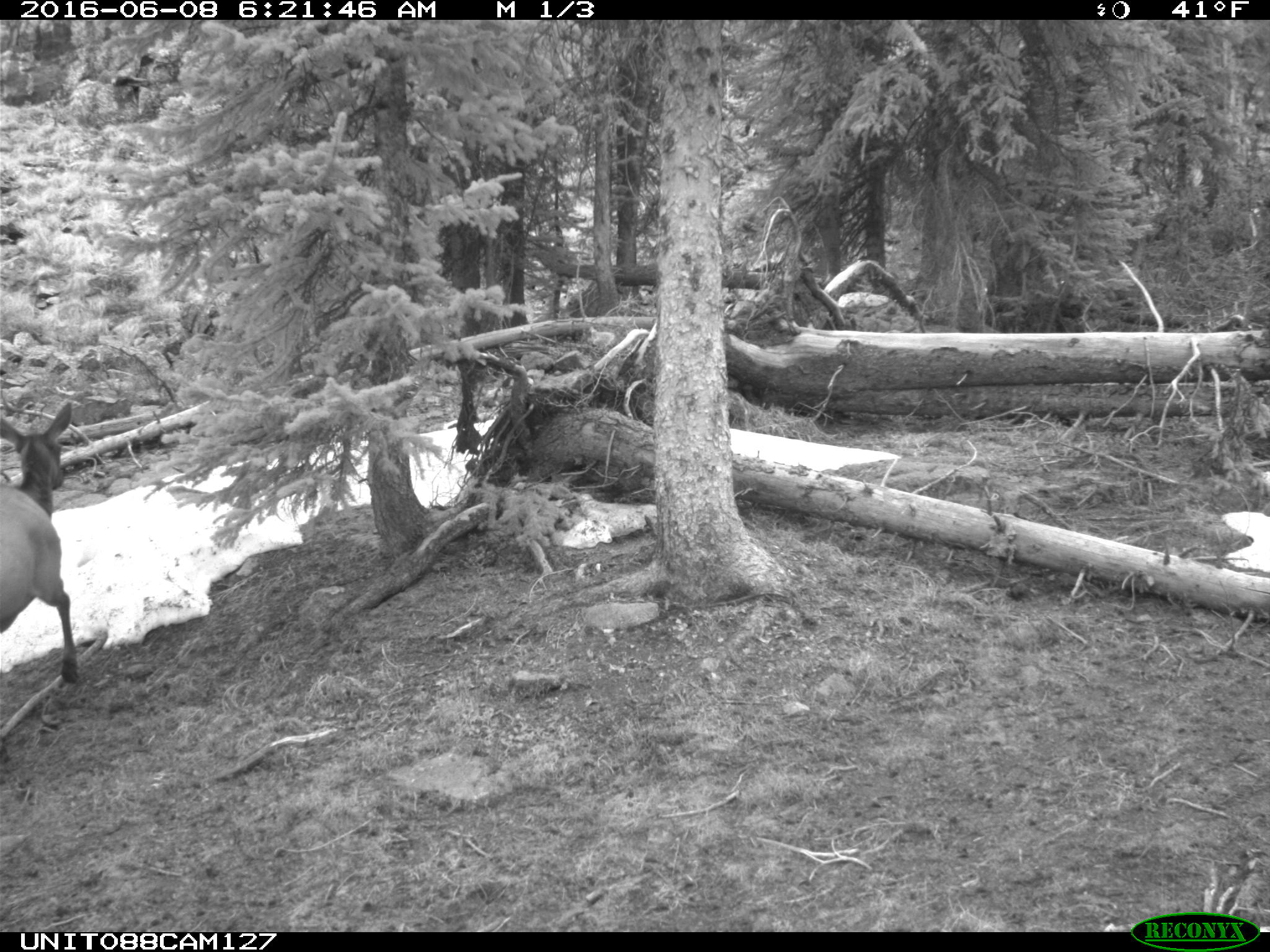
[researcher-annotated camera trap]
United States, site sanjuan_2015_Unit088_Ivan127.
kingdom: Animalia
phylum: Chordata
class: Mammalia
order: Artiodactyla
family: Cervidae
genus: Cervus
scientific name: Cervus elaphus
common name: red deer